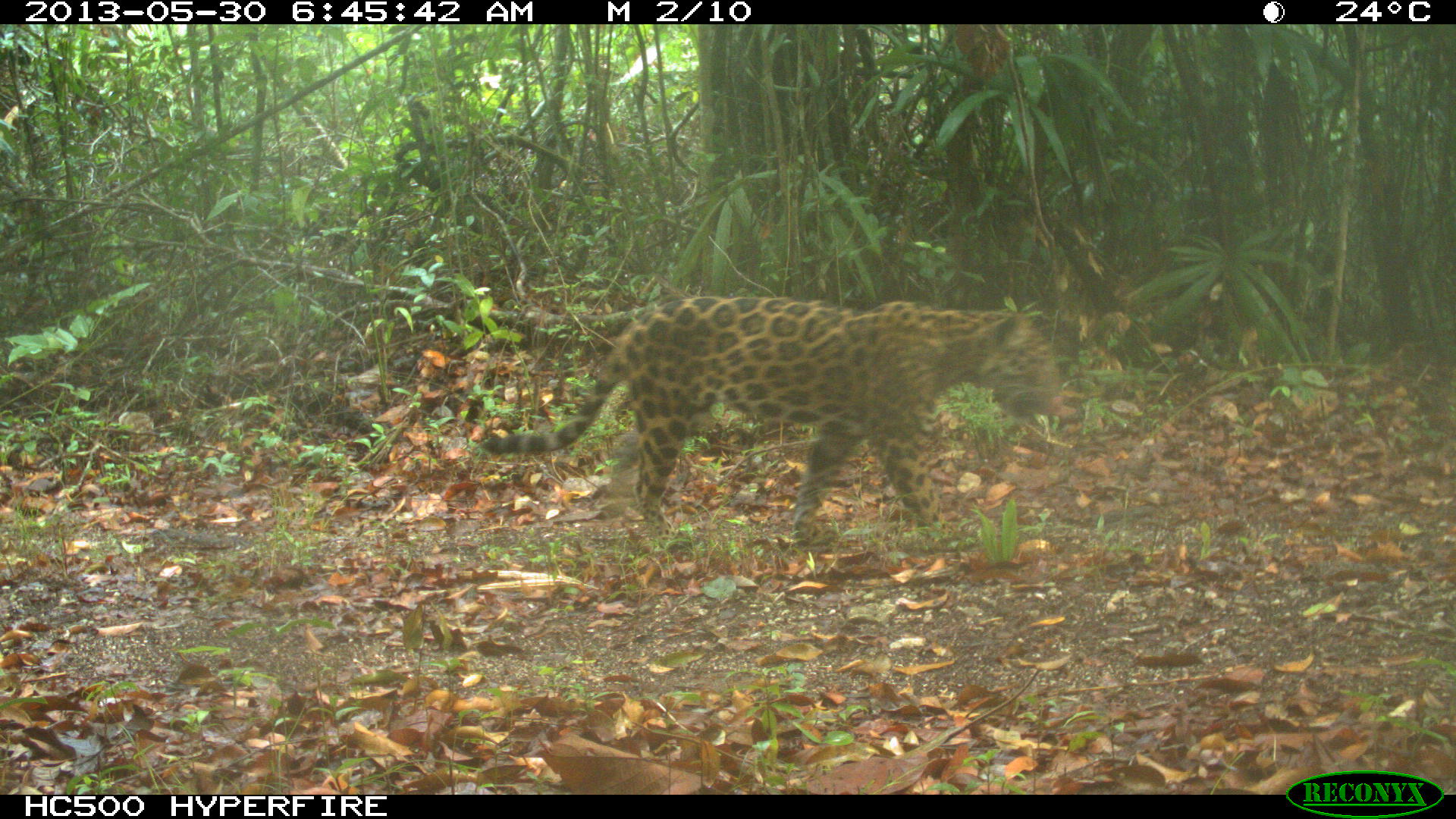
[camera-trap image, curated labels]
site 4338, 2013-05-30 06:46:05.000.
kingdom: Animalia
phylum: Chordata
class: Mammalia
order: Carnivora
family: Felidae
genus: Panthera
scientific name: Panthera onca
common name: jaguar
Panthera onca (jaguar), count 1, sex female.